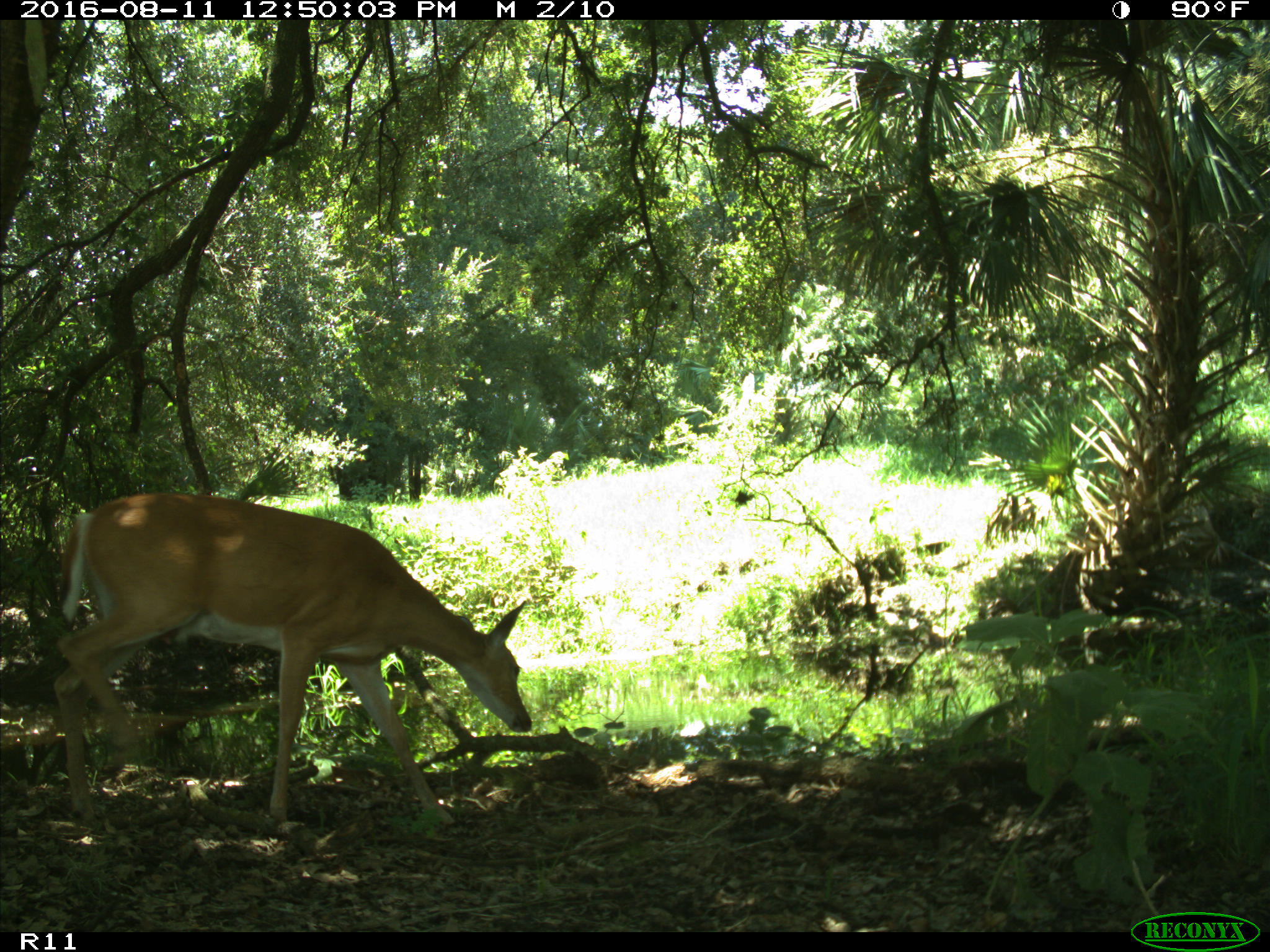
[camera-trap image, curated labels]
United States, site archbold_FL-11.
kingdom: Animalia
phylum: Chordata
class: Mammalia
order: Artiodactyla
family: Cervidae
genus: Odocoileus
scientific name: Odocoileus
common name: deer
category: unidentified deer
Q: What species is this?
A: Unidentified deer (deer) (Odocoileus).